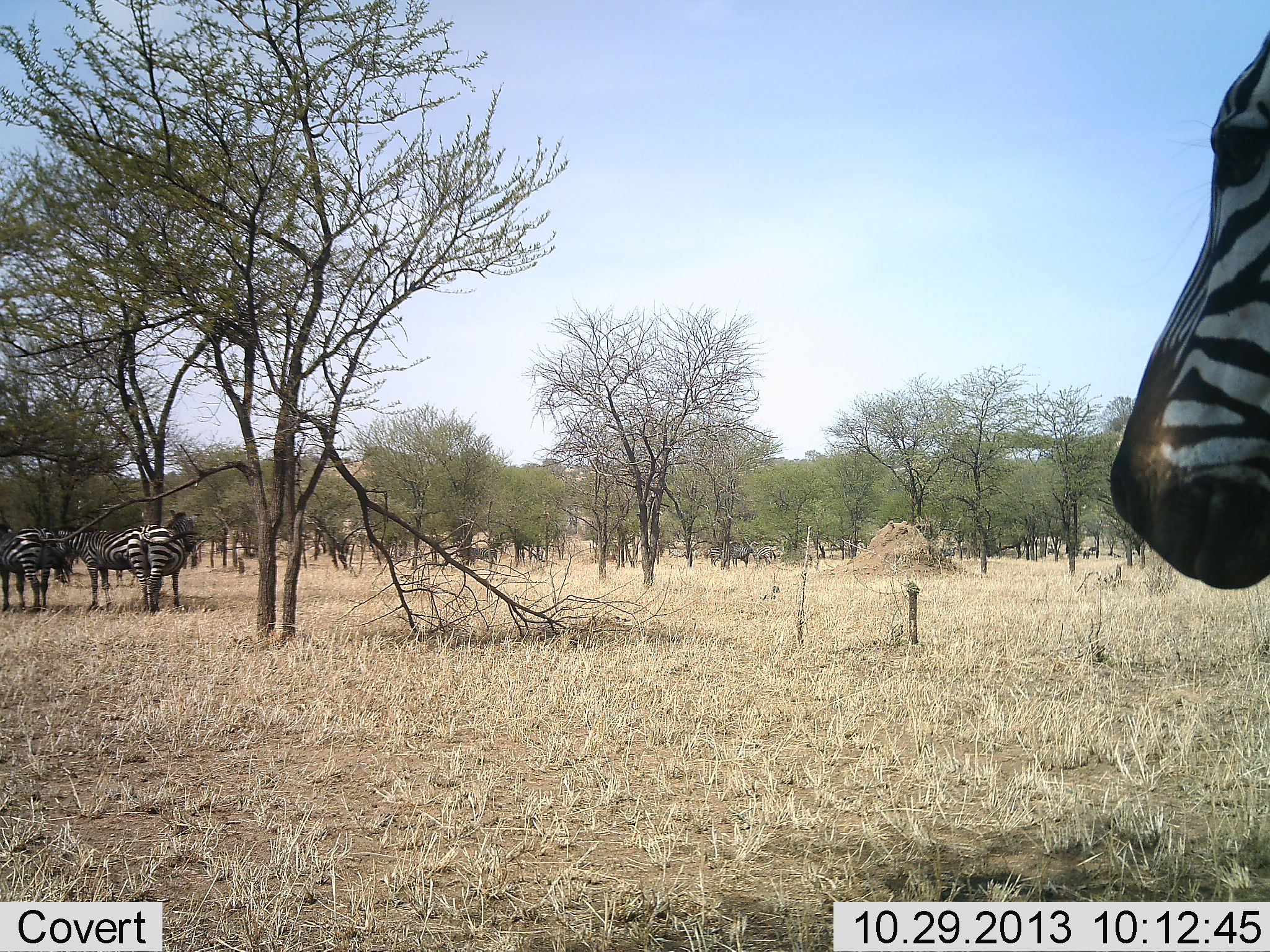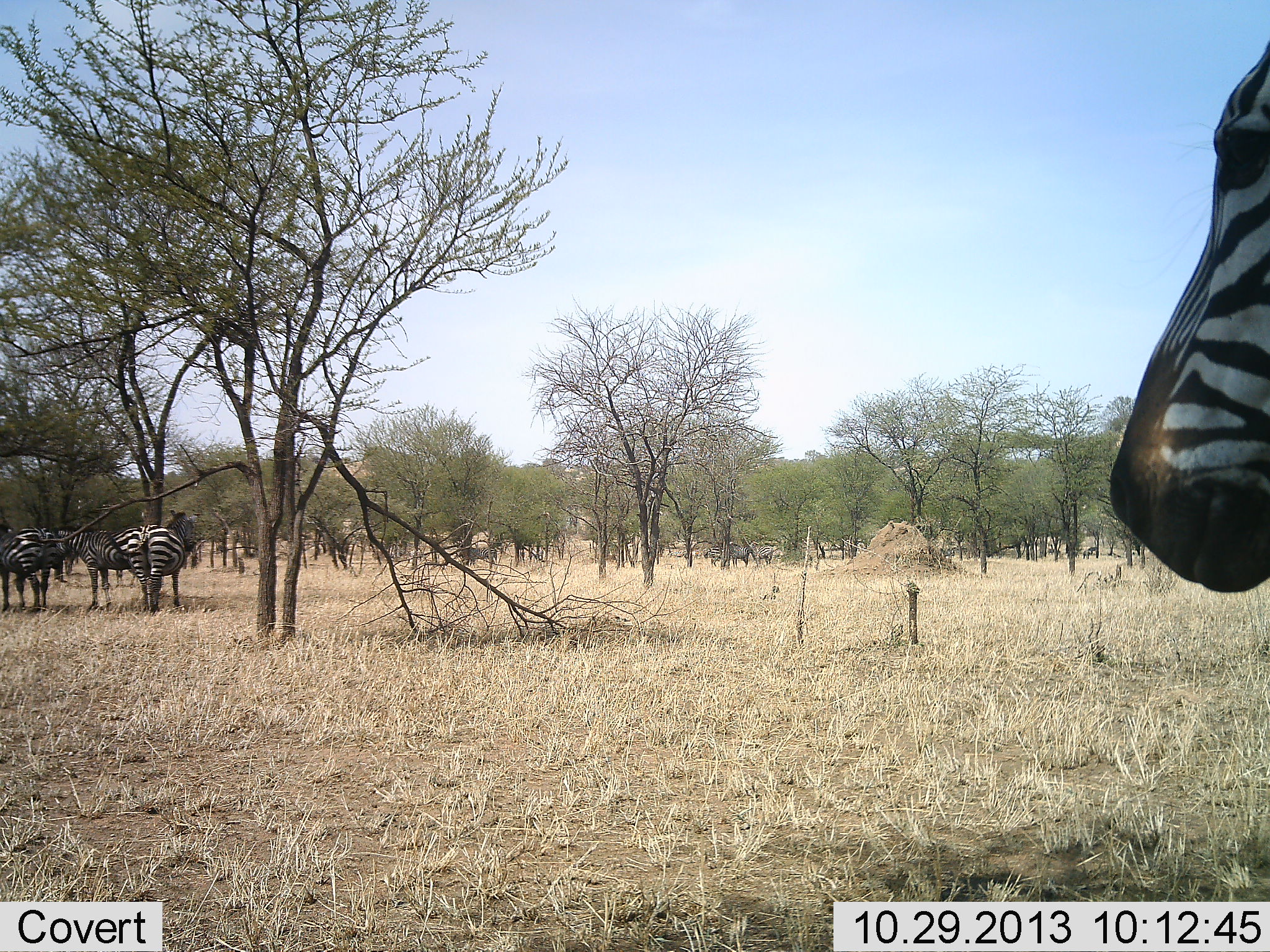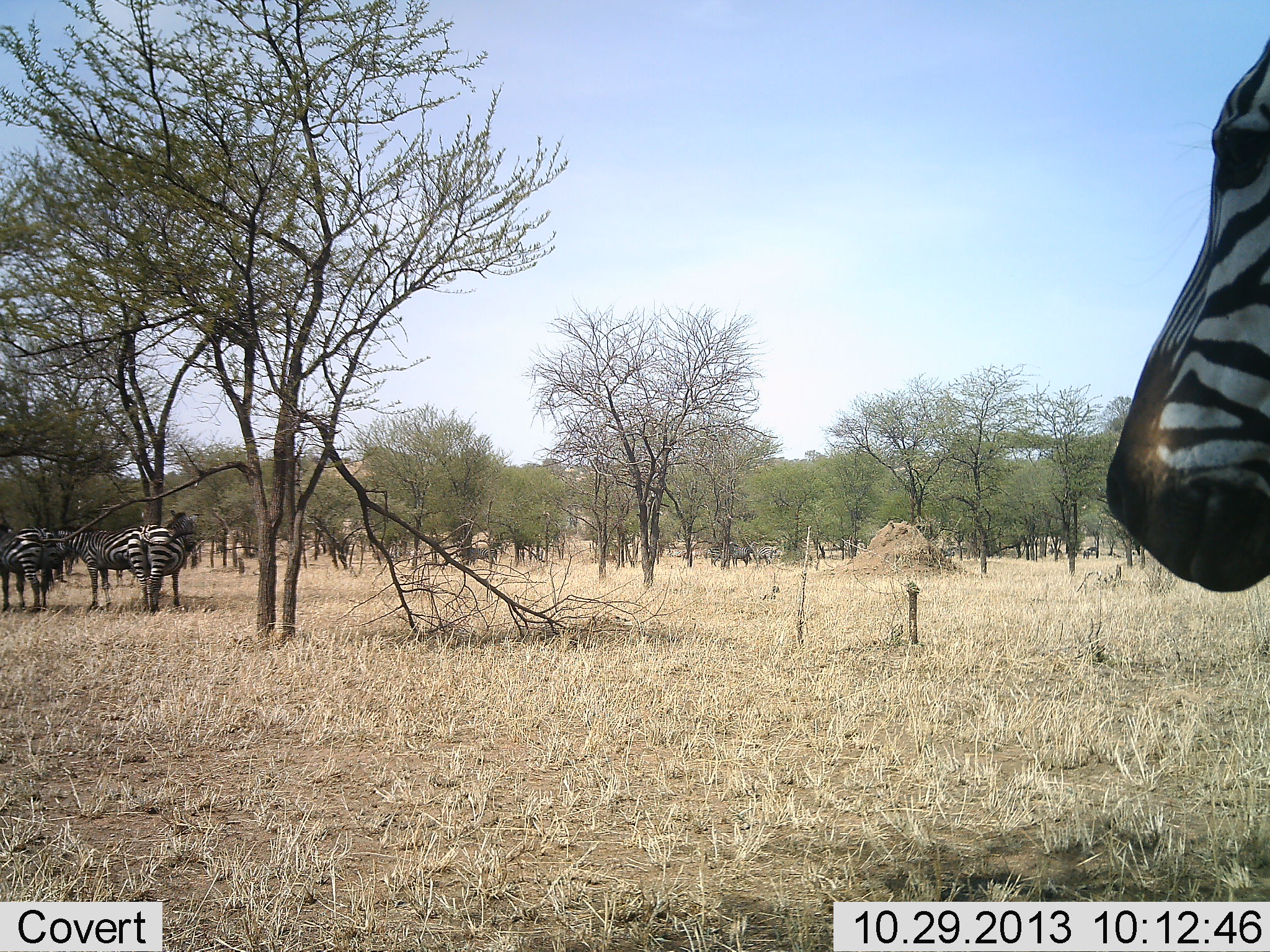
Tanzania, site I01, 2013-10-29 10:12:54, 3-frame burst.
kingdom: Animalia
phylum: Chordata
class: Mammalia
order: Perissodactyla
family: Equidae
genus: Equus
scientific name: Equus quagga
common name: plains zebra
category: zebra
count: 5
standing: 80%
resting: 8%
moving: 12%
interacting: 0%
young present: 0%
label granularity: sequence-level